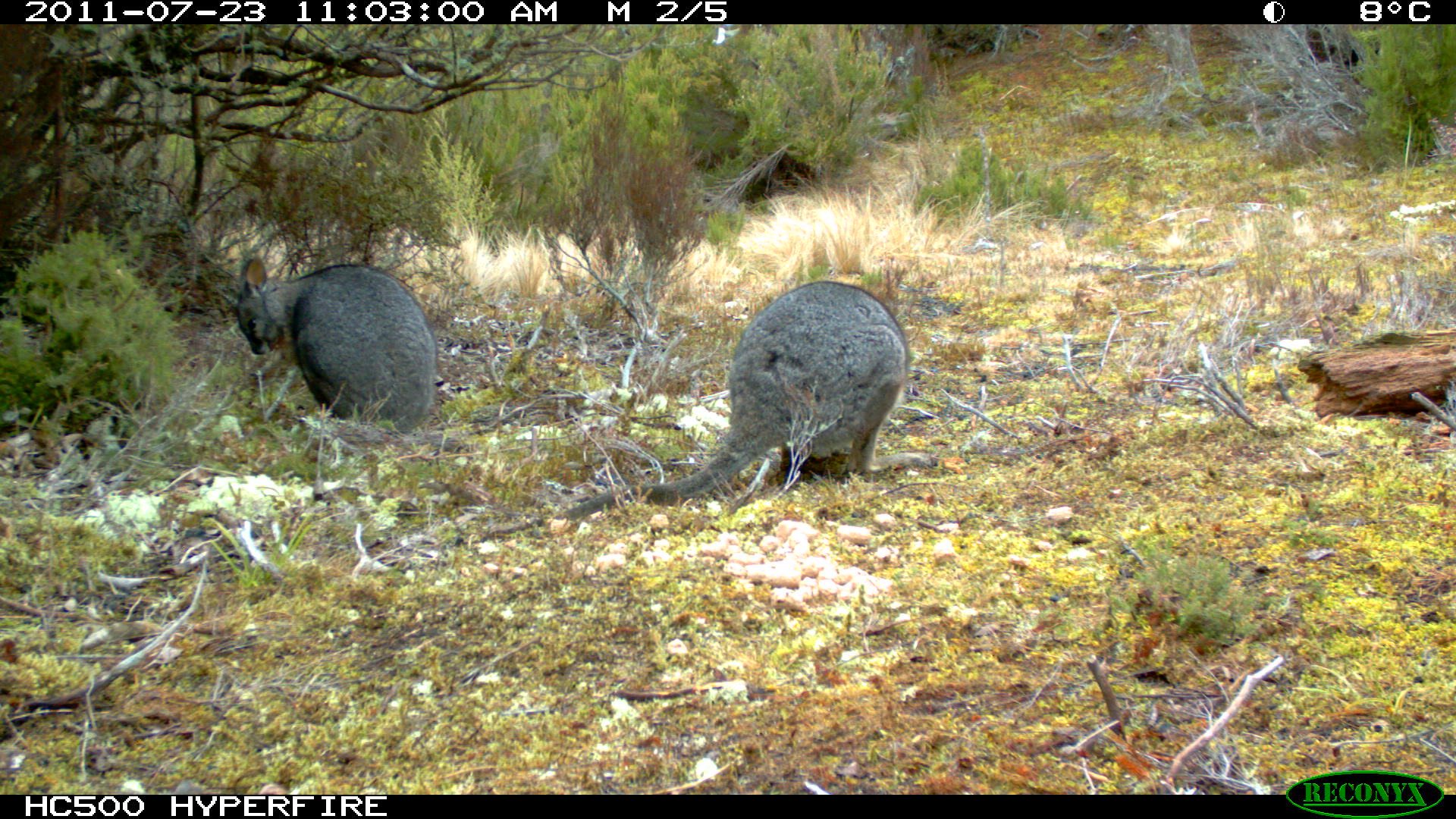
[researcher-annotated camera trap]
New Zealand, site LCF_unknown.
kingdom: Animalia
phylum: Chordata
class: Mammalia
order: Diprotodontia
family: Macropodidae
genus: Notamacropus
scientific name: Notamacropus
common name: wallaby